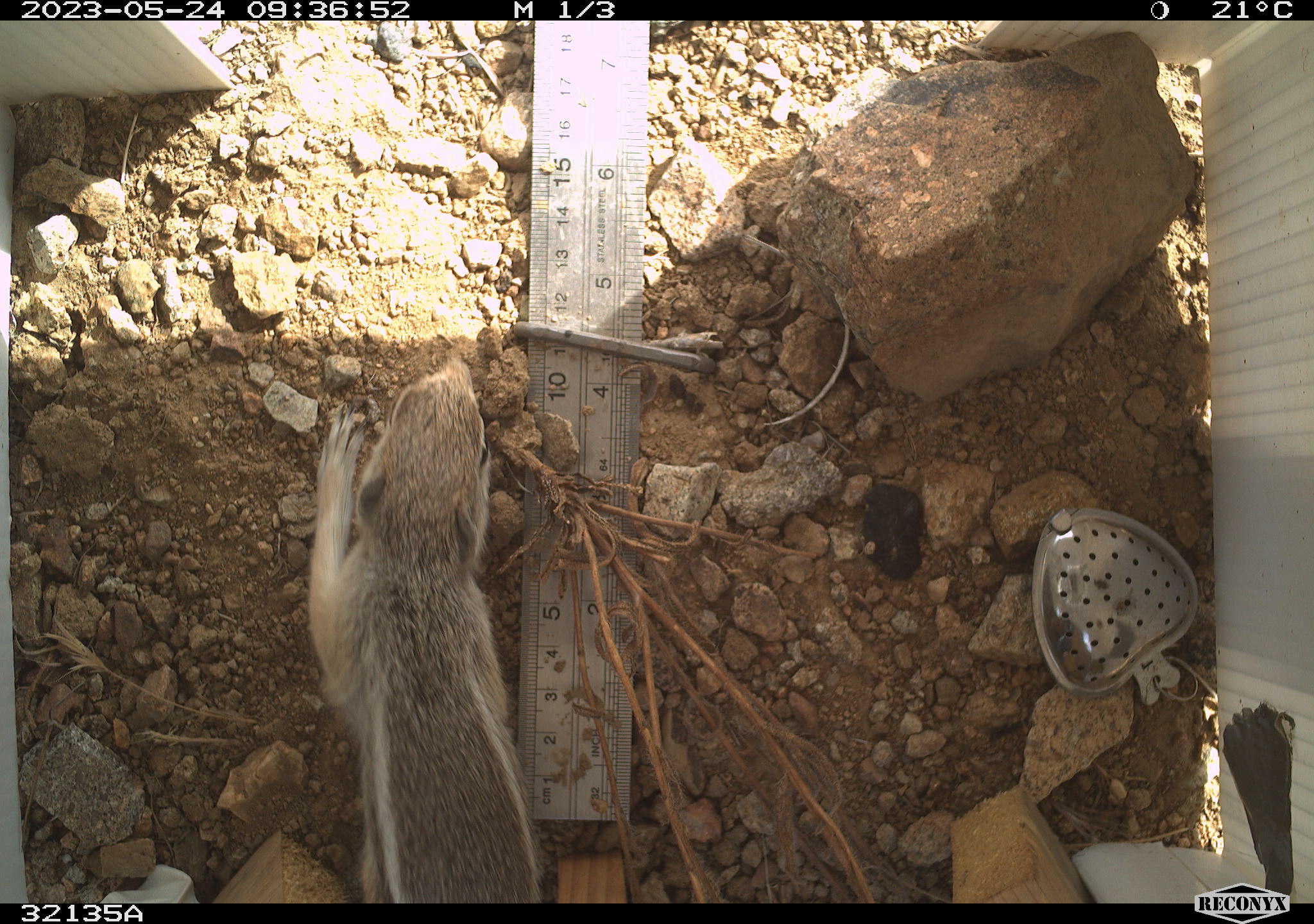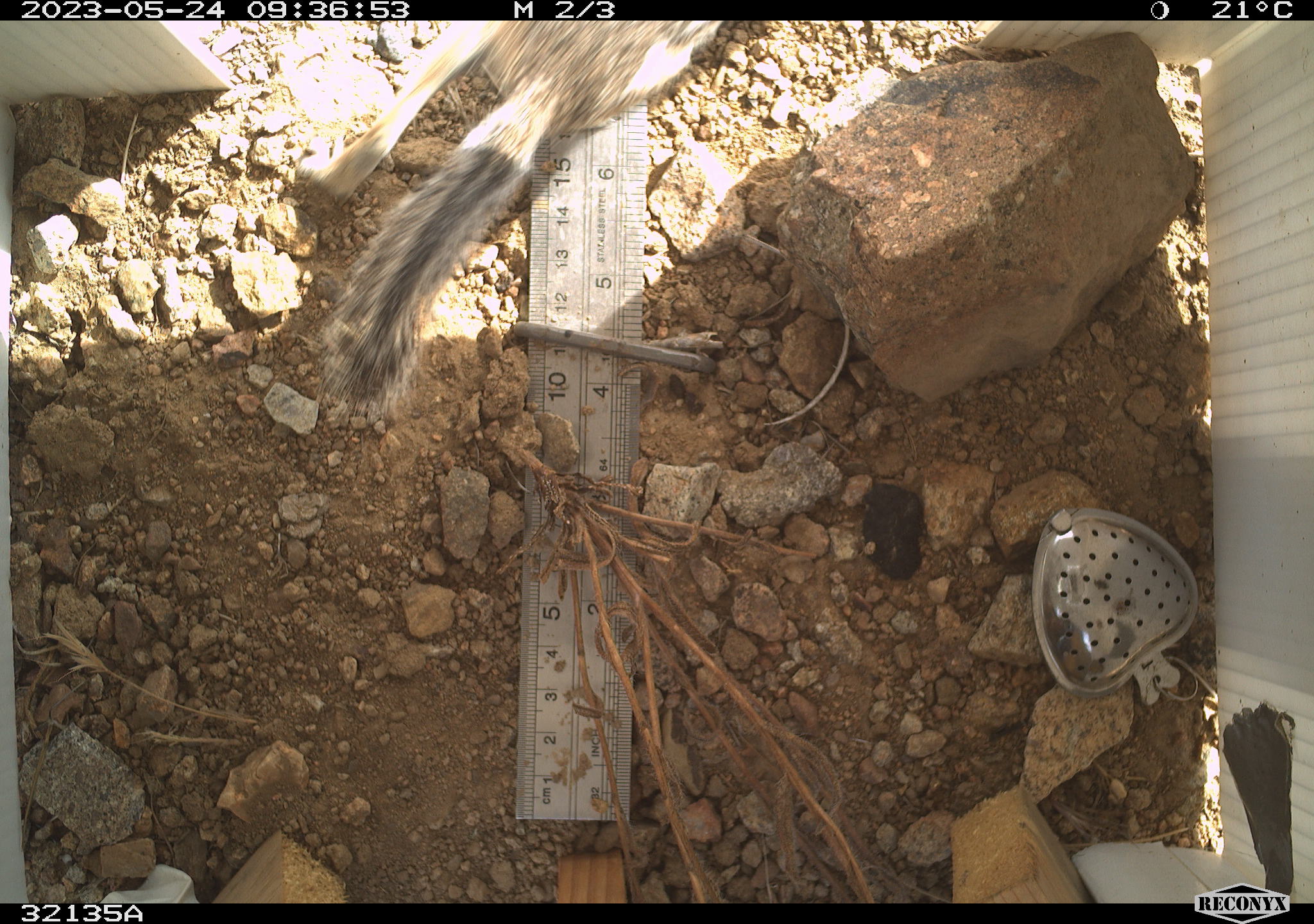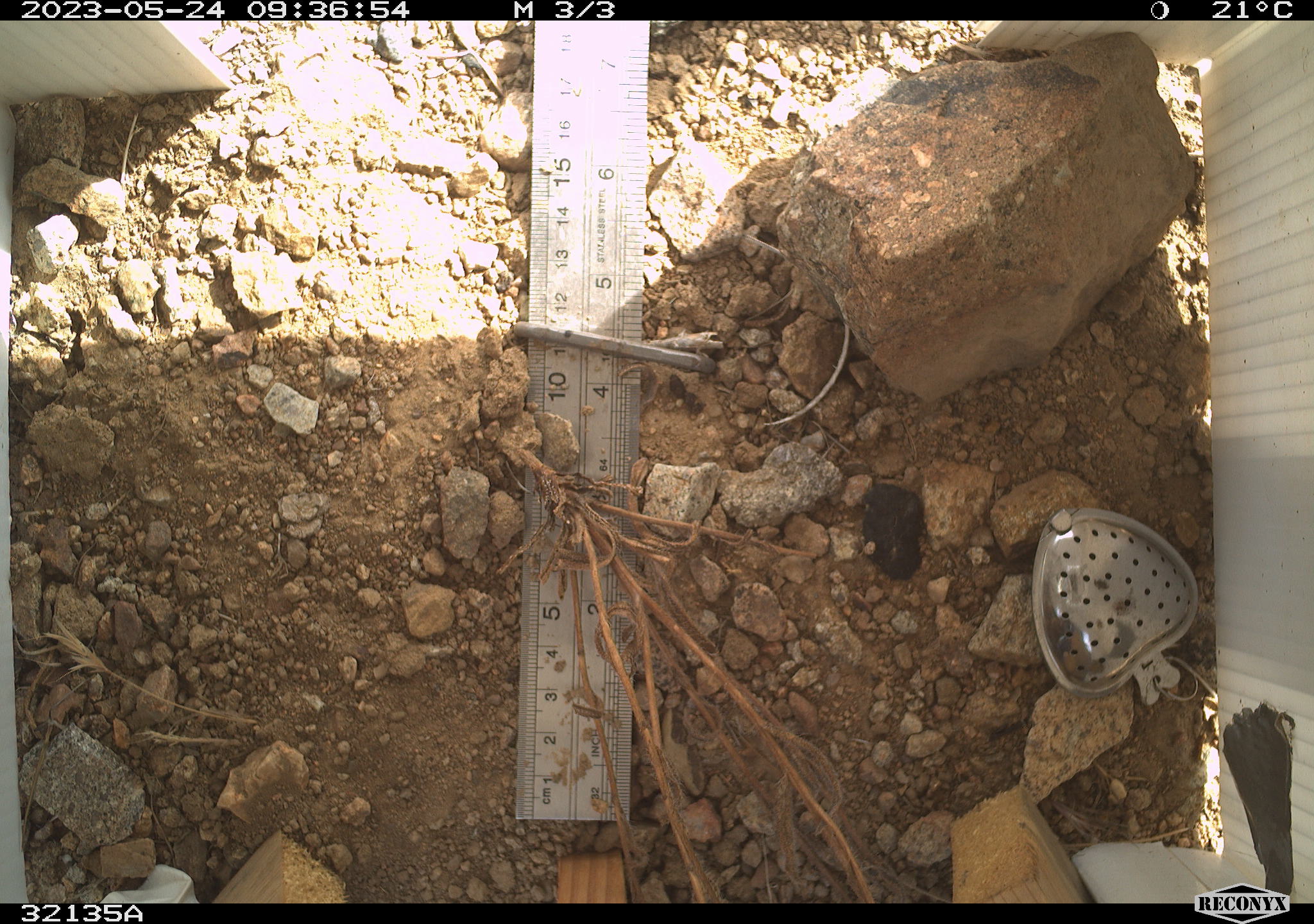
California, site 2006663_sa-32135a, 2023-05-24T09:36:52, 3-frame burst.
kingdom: Animalia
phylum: Chordata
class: Mammalia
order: Rodentia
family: Sciuridae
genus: Ammospermophilus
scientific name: Ammospermophilus leucurus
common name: white-tailed antelope squirrel